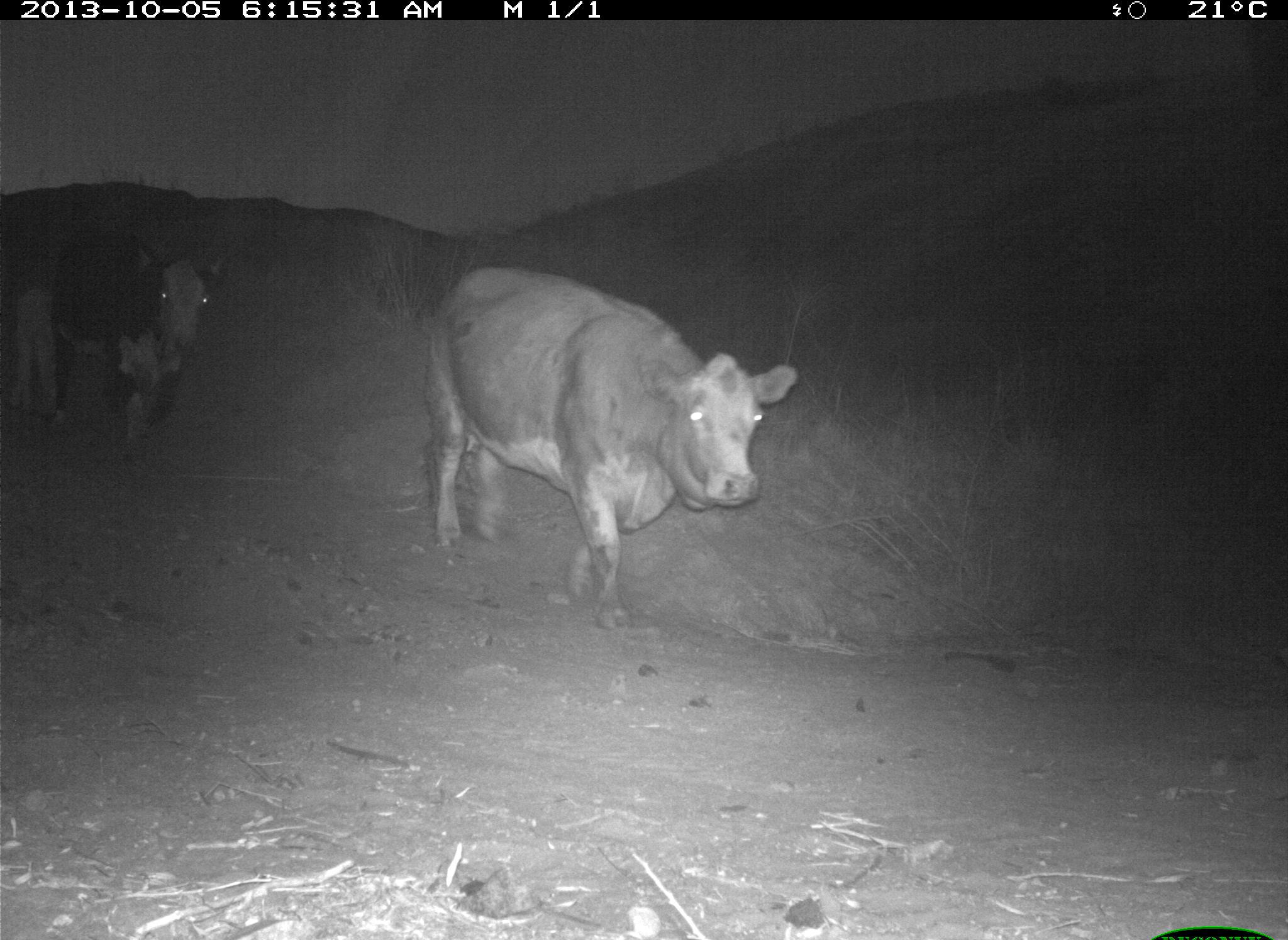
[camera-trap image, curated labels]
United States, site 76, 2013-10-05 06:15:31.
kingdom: Animalia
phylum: Chordata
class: Mammalia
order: Artiodactyla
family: Bovidae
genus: Bos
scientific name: Bos taurus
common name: cow